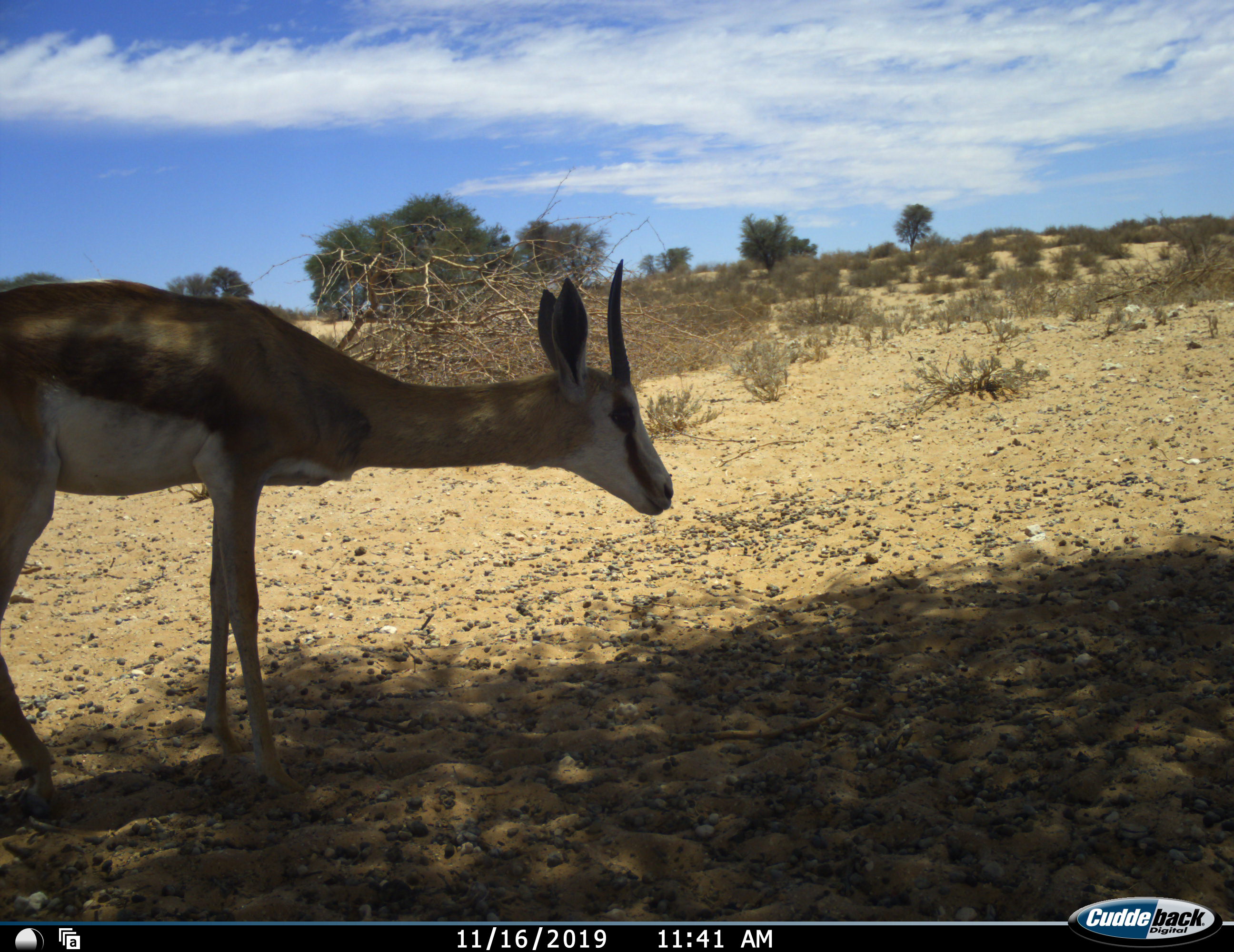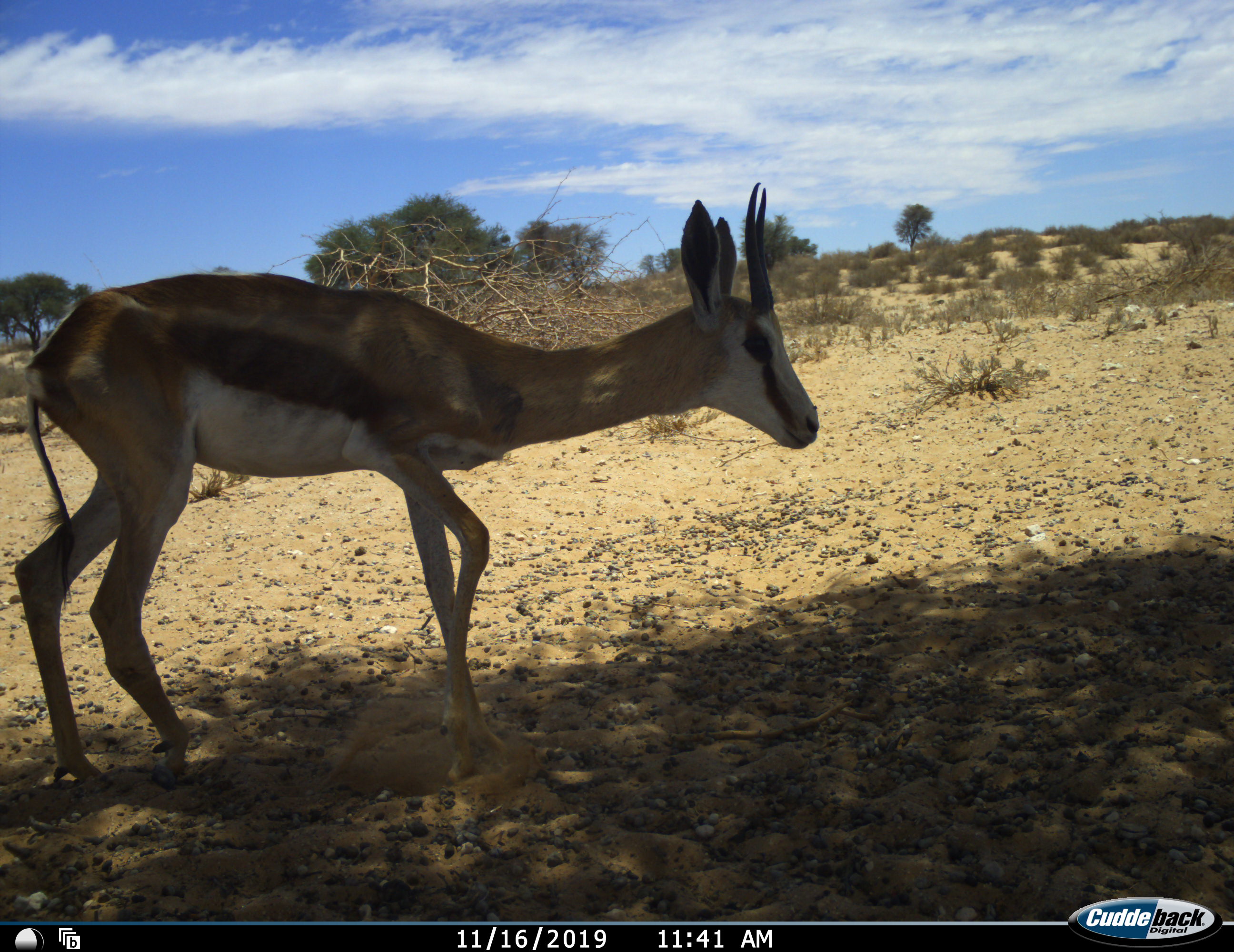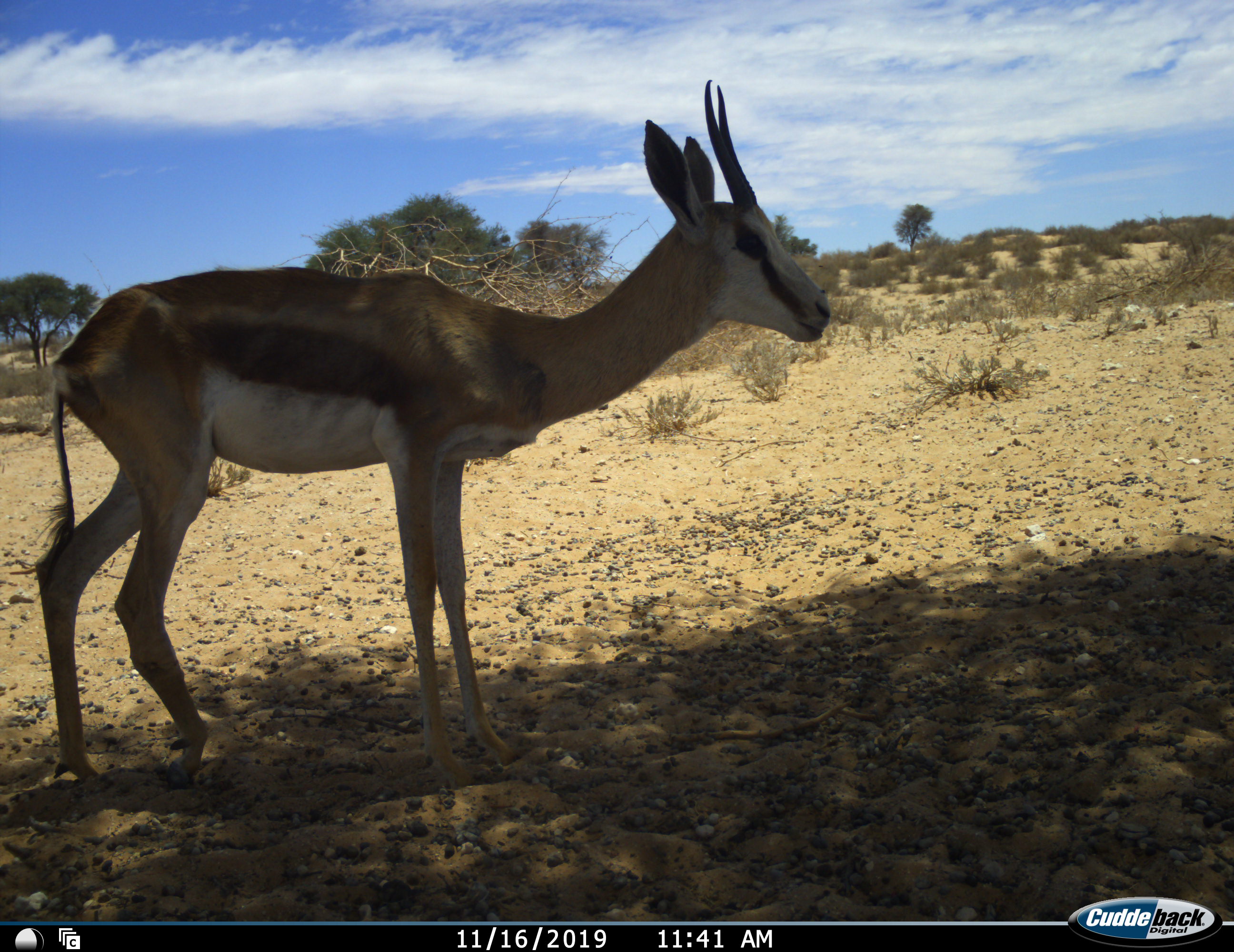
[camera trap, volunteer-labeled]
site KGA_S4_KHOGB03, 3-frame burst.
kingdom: Animalia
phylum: Chordata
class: Mammalia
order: Artiodactyla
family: Bovidae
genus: Antidorcas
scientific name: Antidorcas marsupialis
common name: springbok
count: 1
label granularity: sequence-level